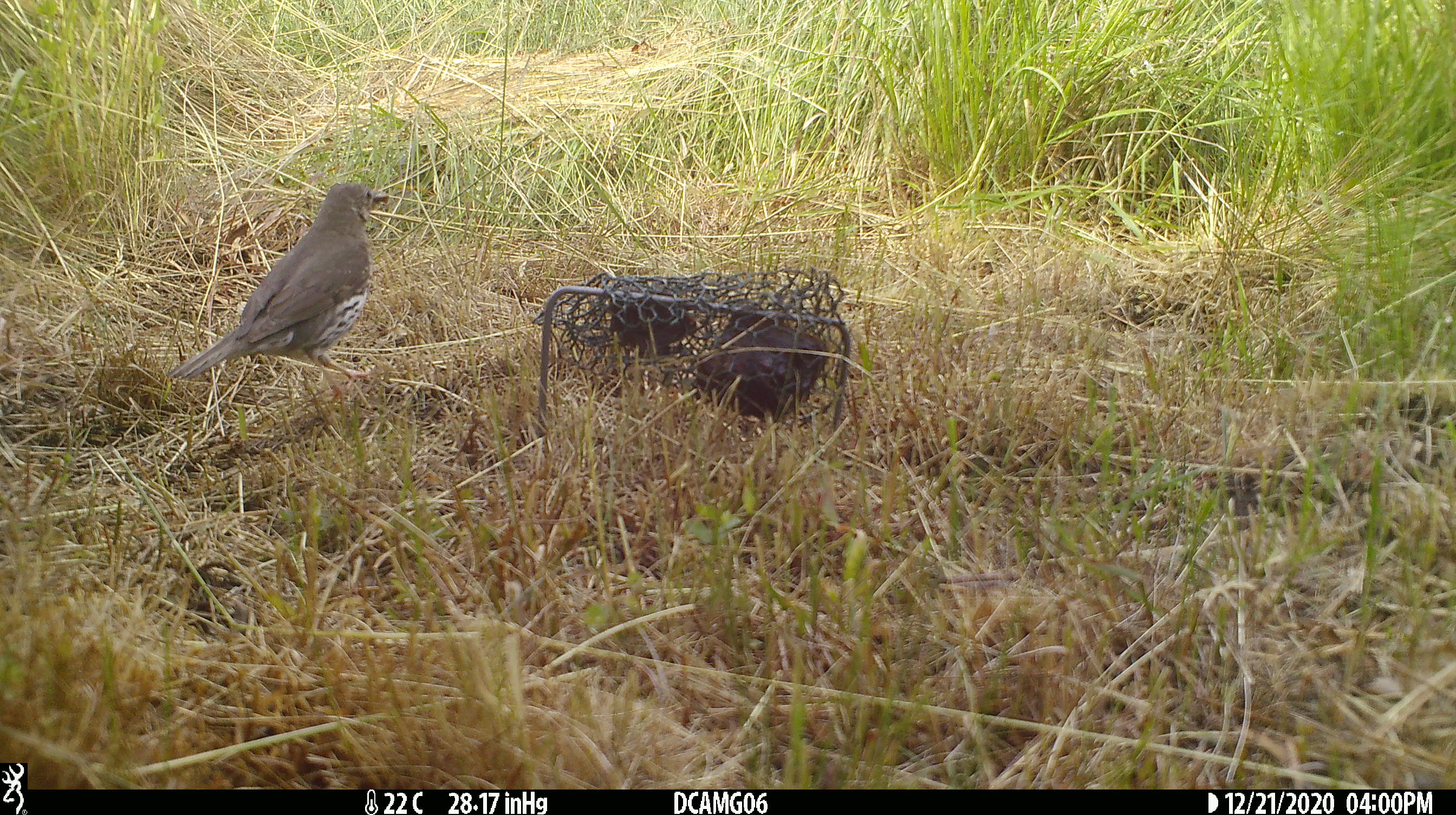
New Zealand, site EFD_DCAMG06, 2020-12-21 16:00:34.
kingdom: Animalia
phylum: Chordata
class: Aves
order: Passeriformes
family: Turdidae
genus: Turdus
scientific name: Turdus philomelos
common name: song thrush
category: thrush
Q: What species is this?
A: Thrush (song thrush) (Turdus philomelos).